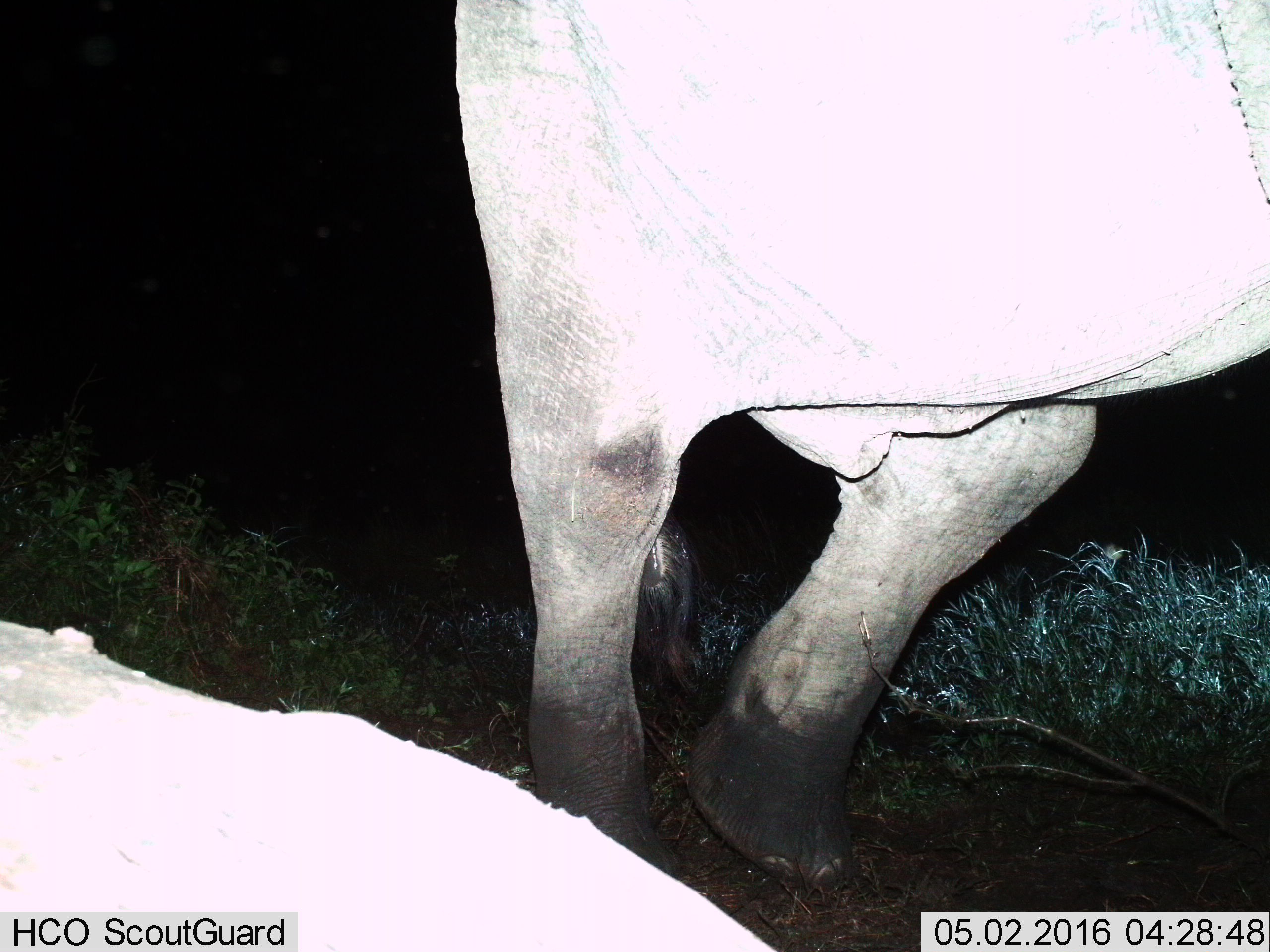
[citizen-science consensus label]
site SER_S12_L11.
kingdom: Animalia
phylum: Chordata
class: Mammalia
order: Proboscidea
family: Elephantidae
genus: Loxodonta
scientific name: Loxodonta africana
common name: african bush elephant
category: elephant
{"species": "elephant (african bush elephant) (Loxodonta africana)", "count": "1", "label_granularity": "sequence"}